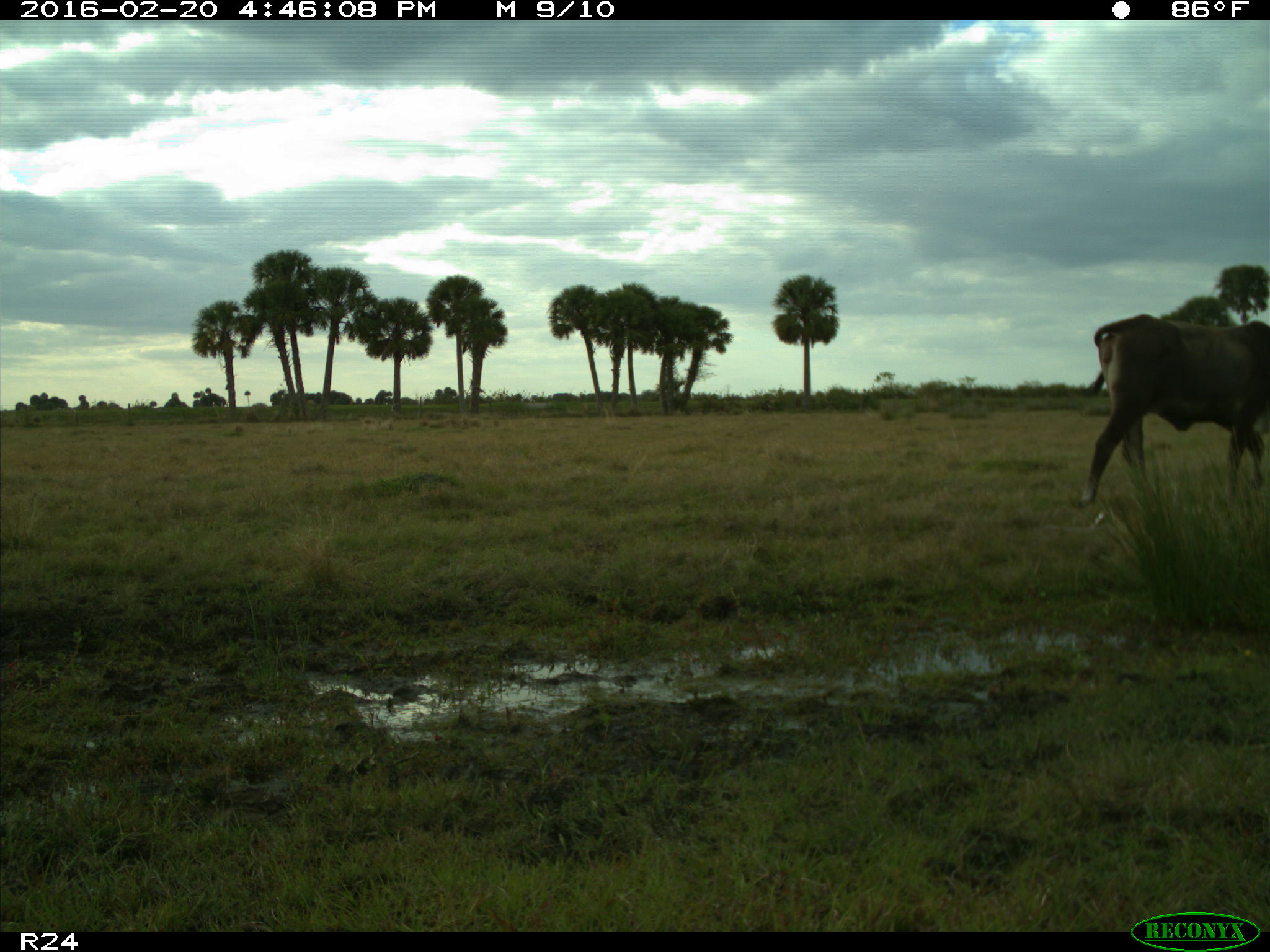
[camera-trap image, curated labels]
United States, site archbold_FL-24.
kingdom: Animalia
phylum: Chordata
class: Mammalia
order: Artiodactyla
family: Bovidae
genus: Bos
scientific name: Bos taurus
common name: domestic cow